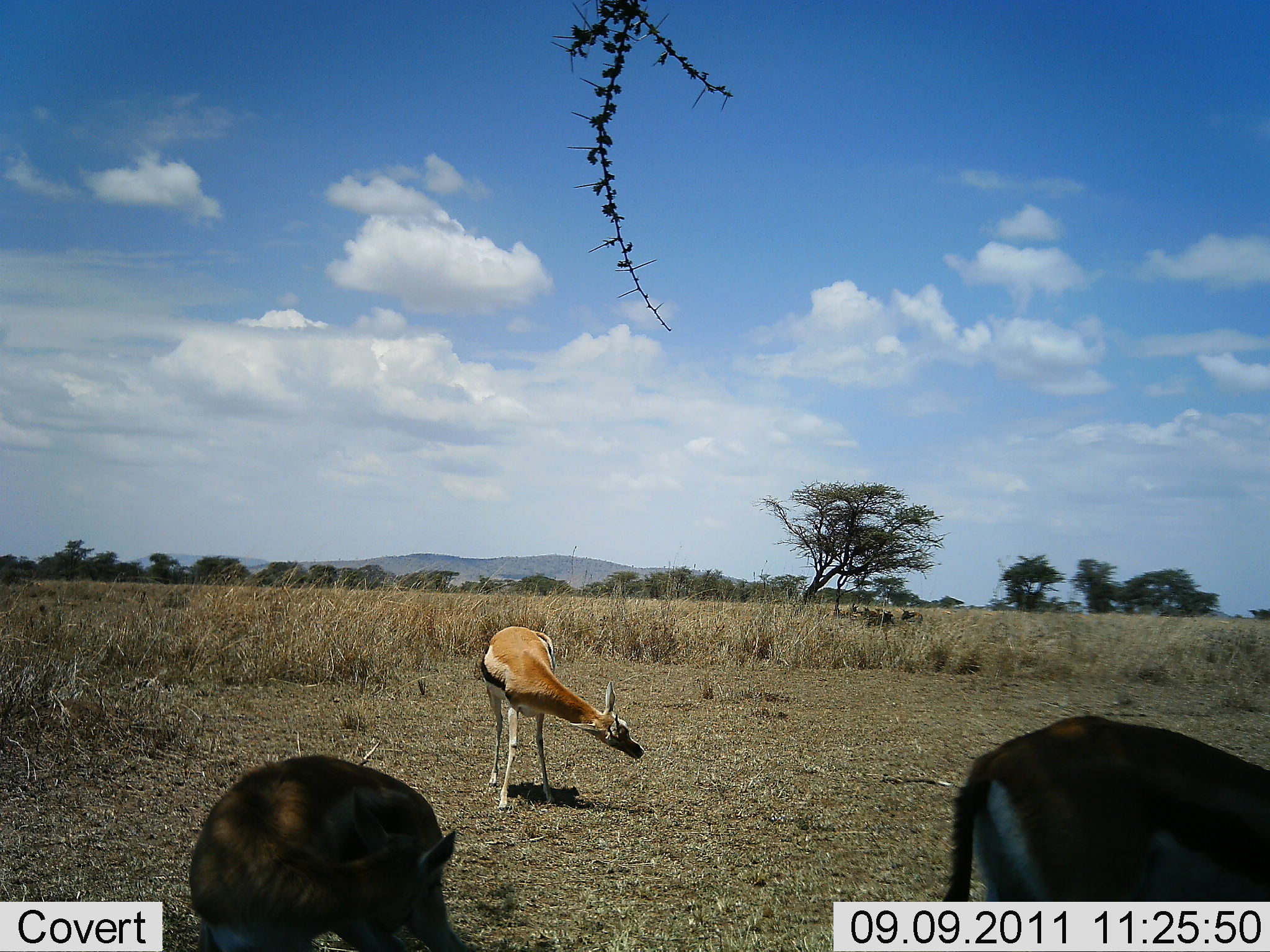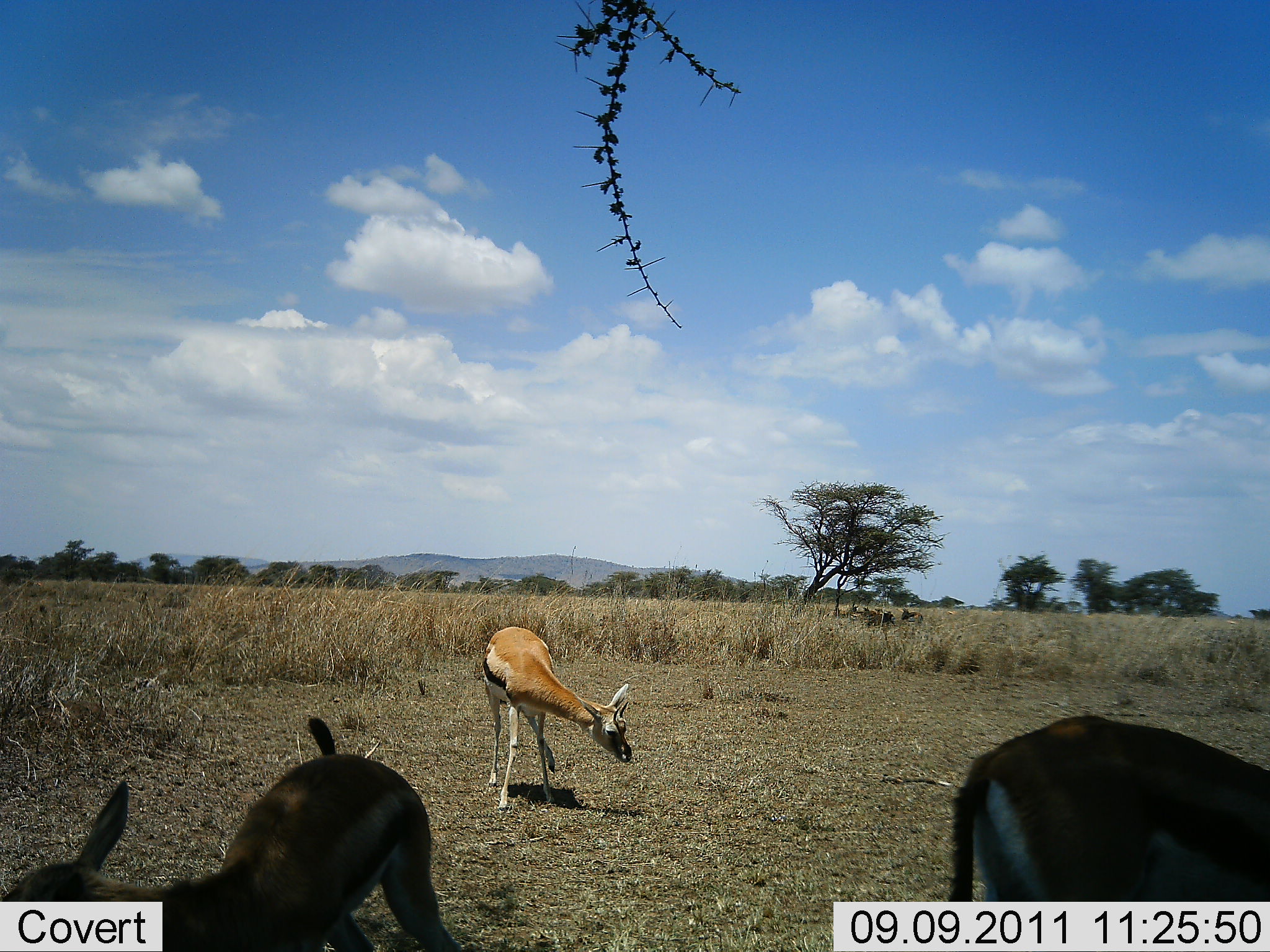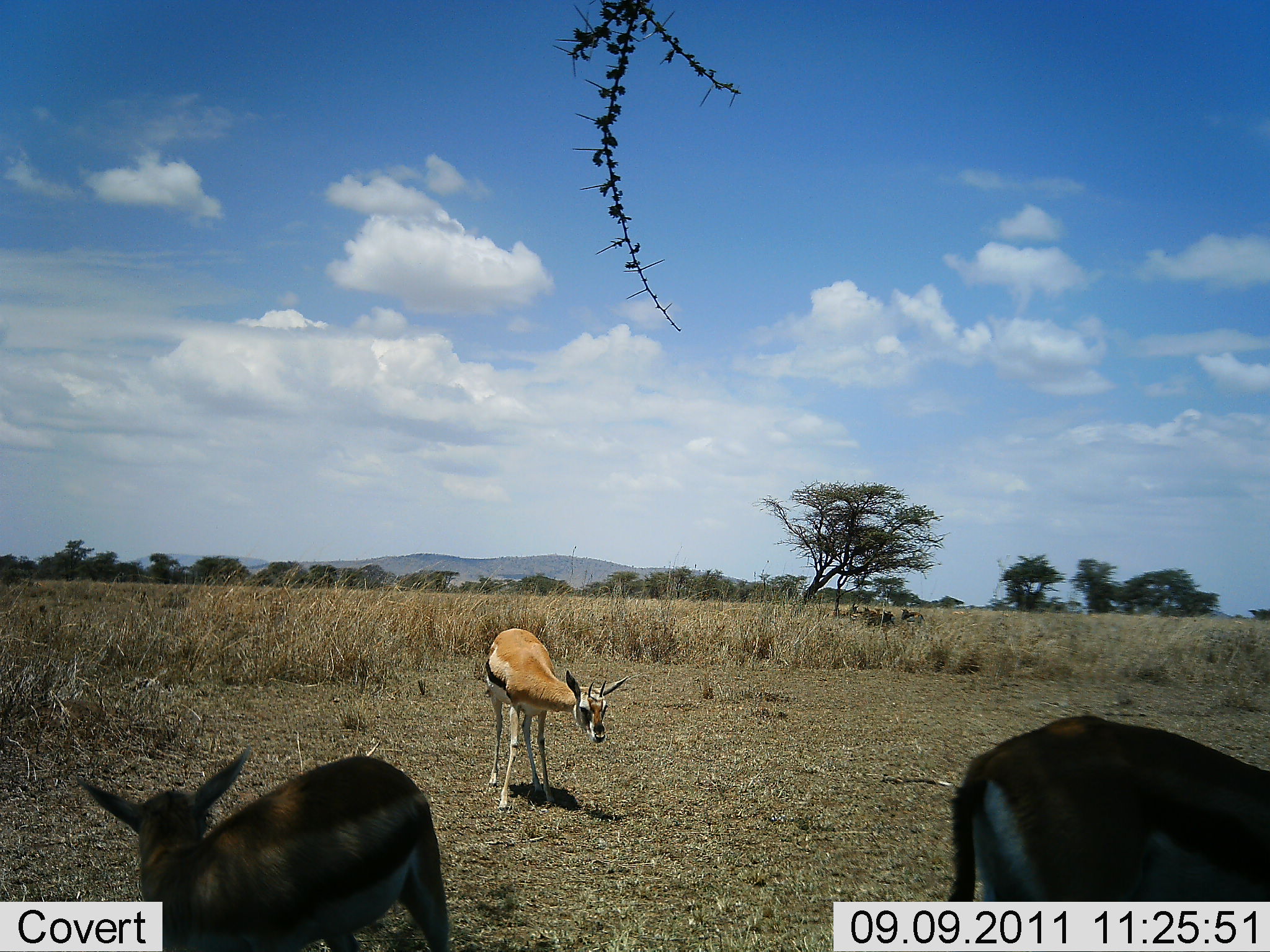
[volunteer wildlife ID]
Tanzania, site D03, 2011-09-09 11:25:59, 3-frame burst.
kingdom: Animalia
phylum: Chordata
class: Mammalia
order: Artiodactyla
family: Bovidae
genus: Eudorcas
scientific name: Eudorcas thomsonii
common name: thomson's gazelle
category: gazellethomsons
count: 3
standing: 80%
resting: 7%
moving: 13%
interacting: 0%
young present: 20%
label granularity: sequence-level